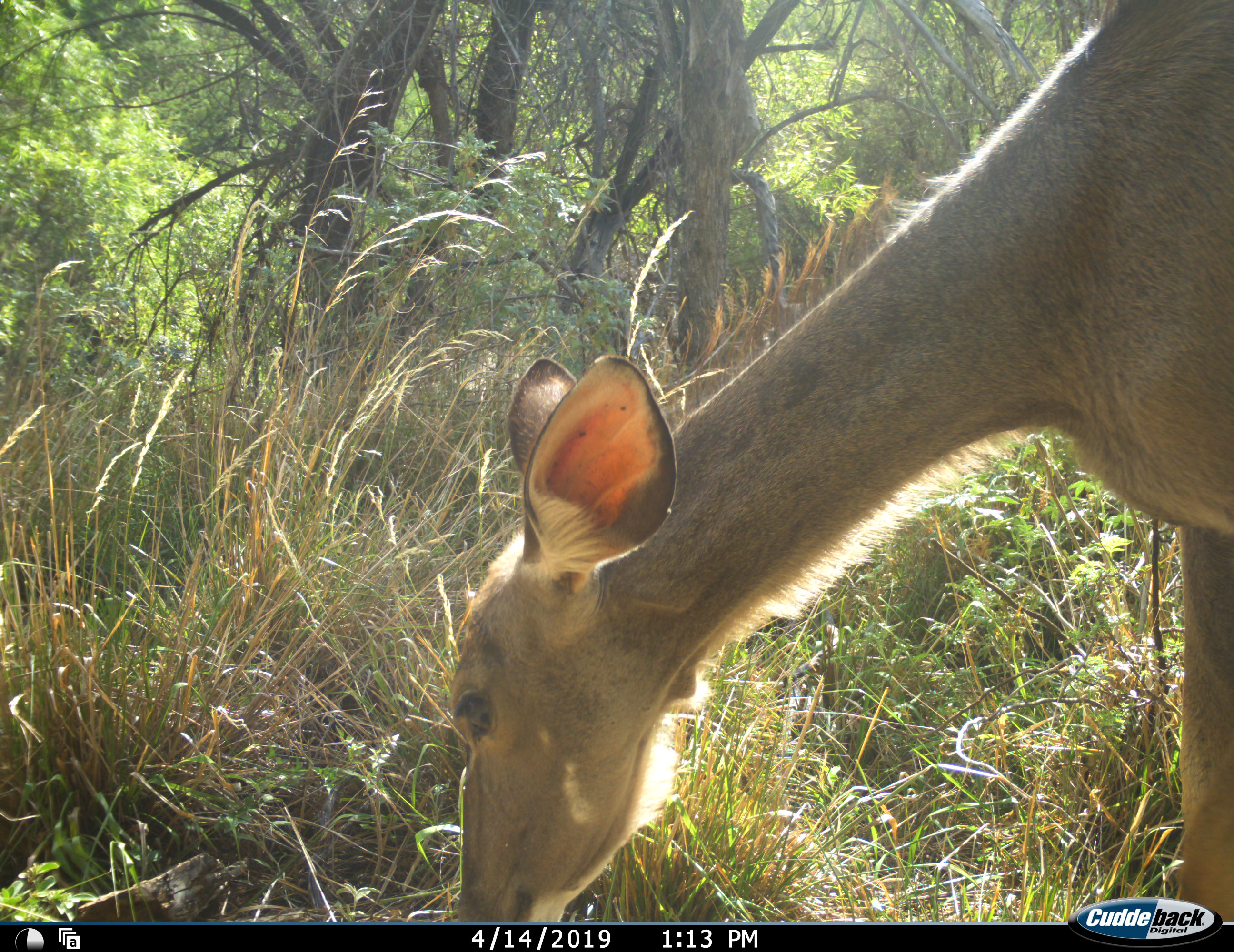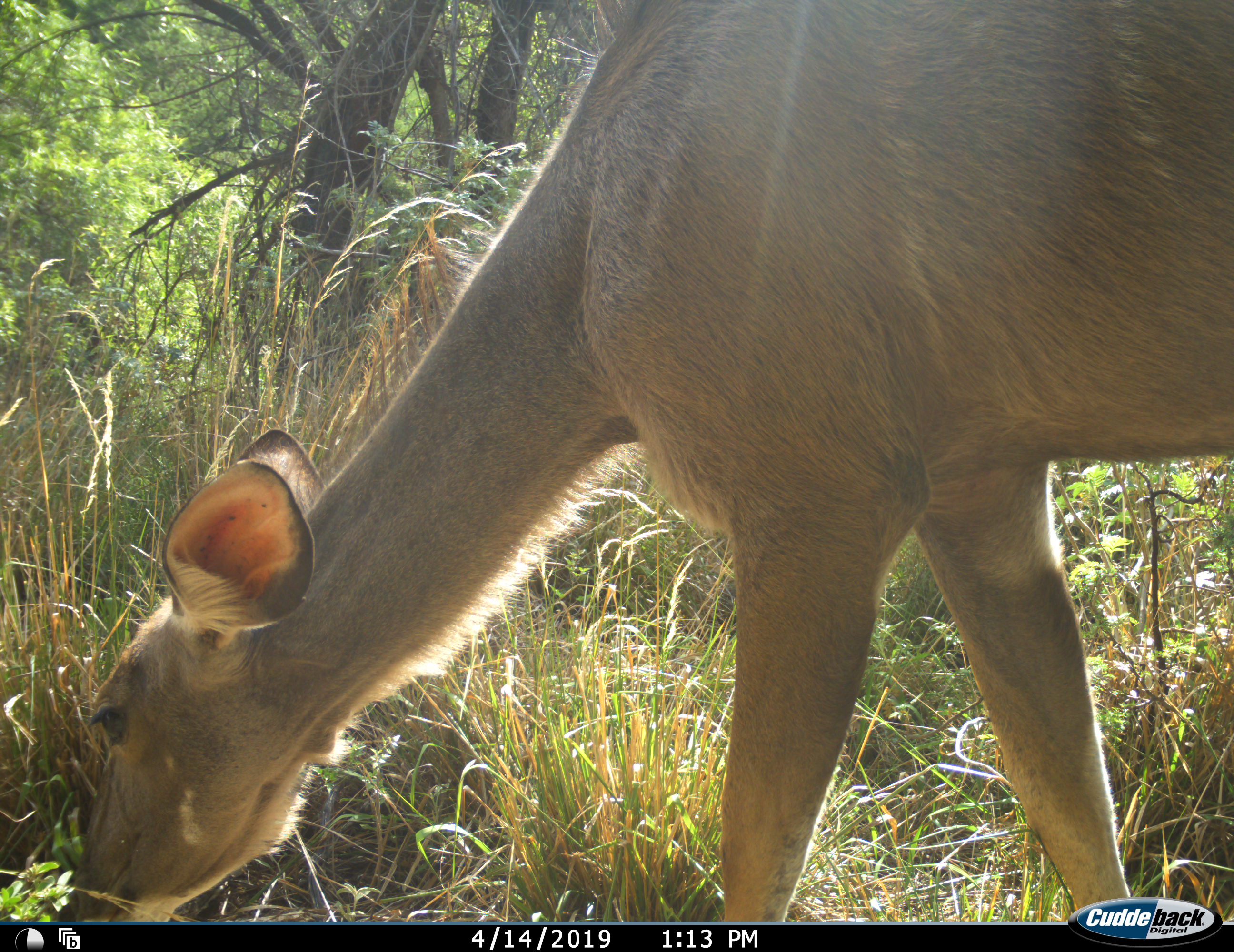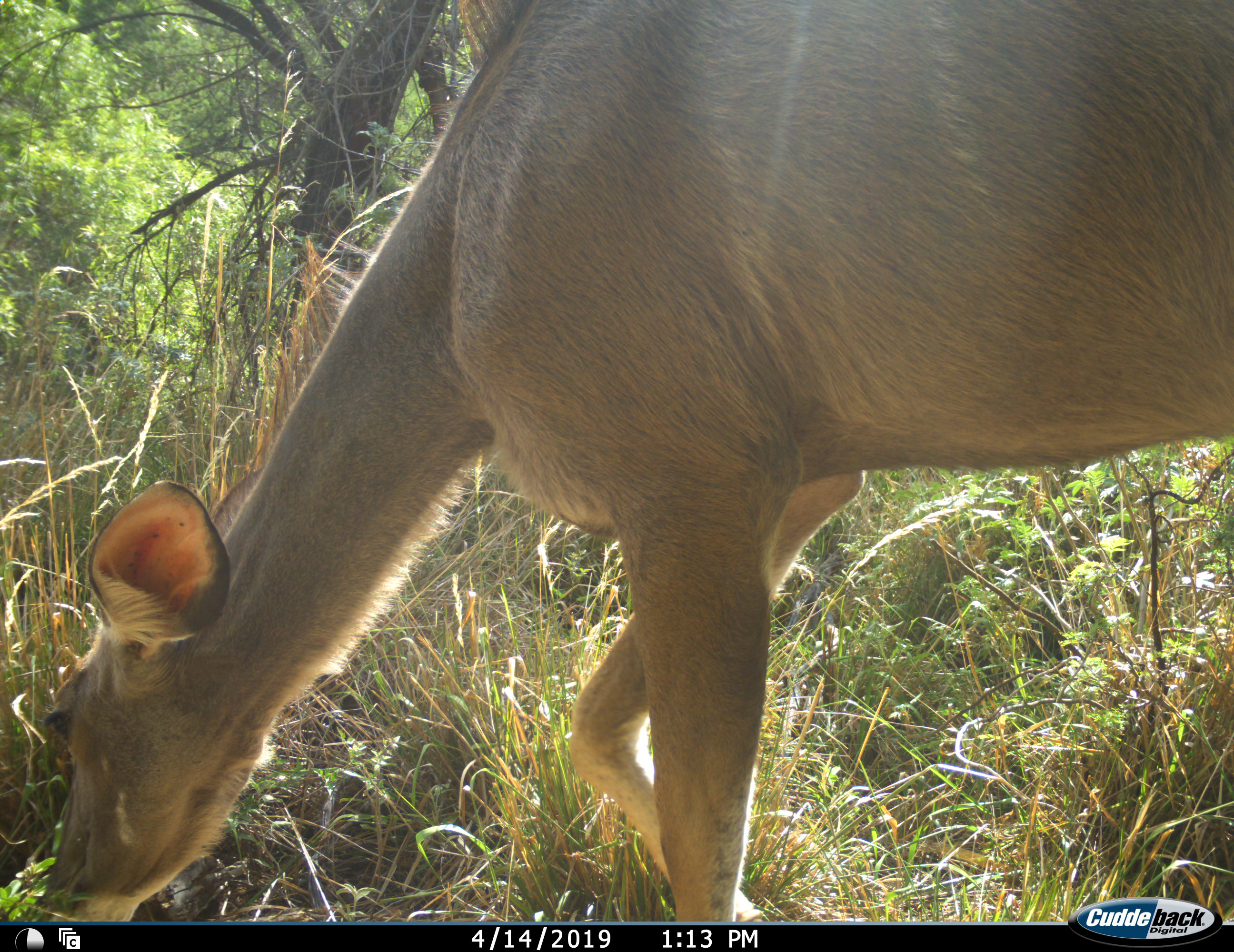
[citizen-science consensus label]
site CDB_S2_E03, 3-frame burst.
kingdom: Animalia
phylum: Chordata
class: Mammalia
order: Artiodactyla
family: Bovidae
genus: Tragelaphus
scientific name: Tragelaphus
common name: kudu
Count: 1.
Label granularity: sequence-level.